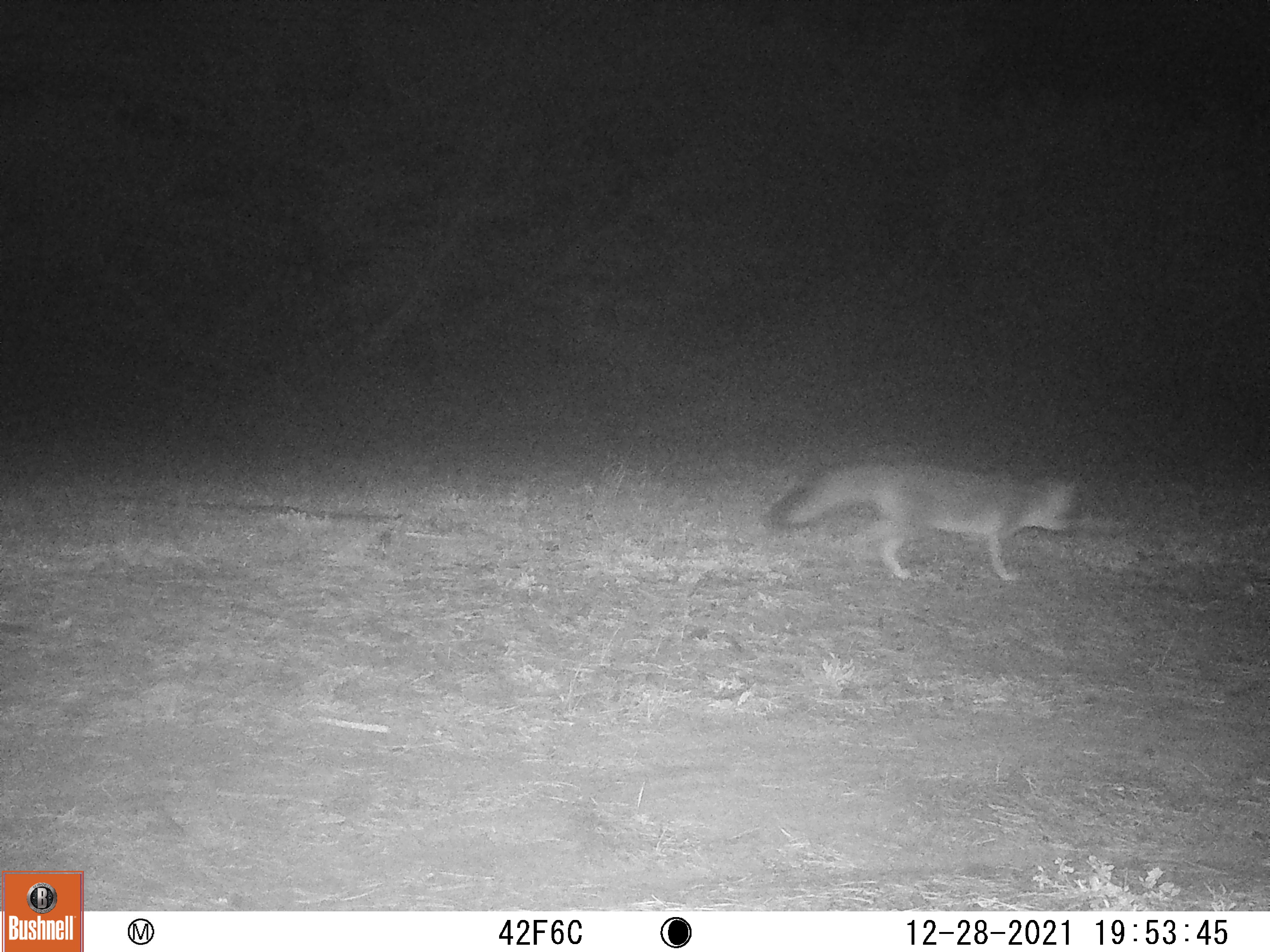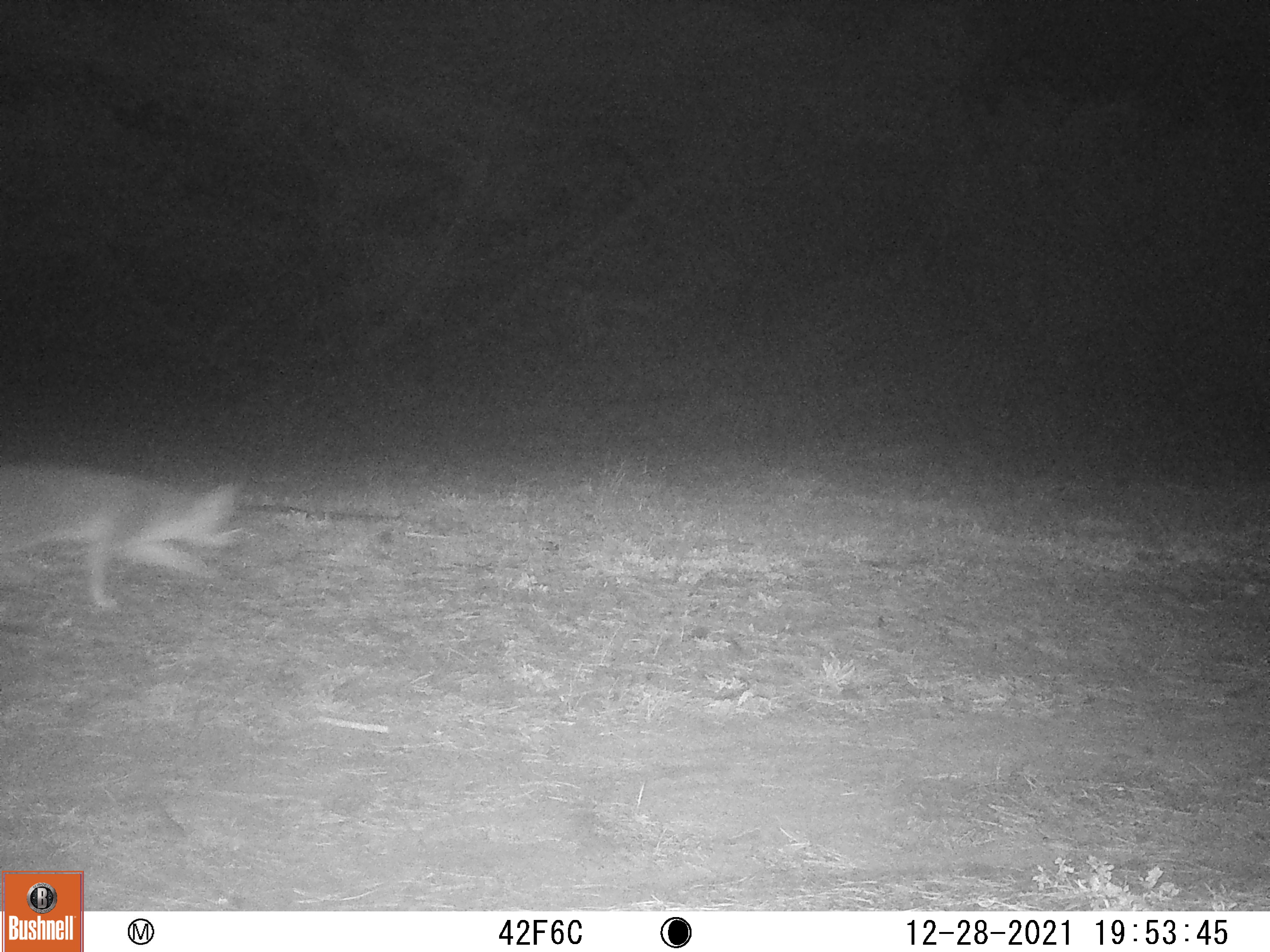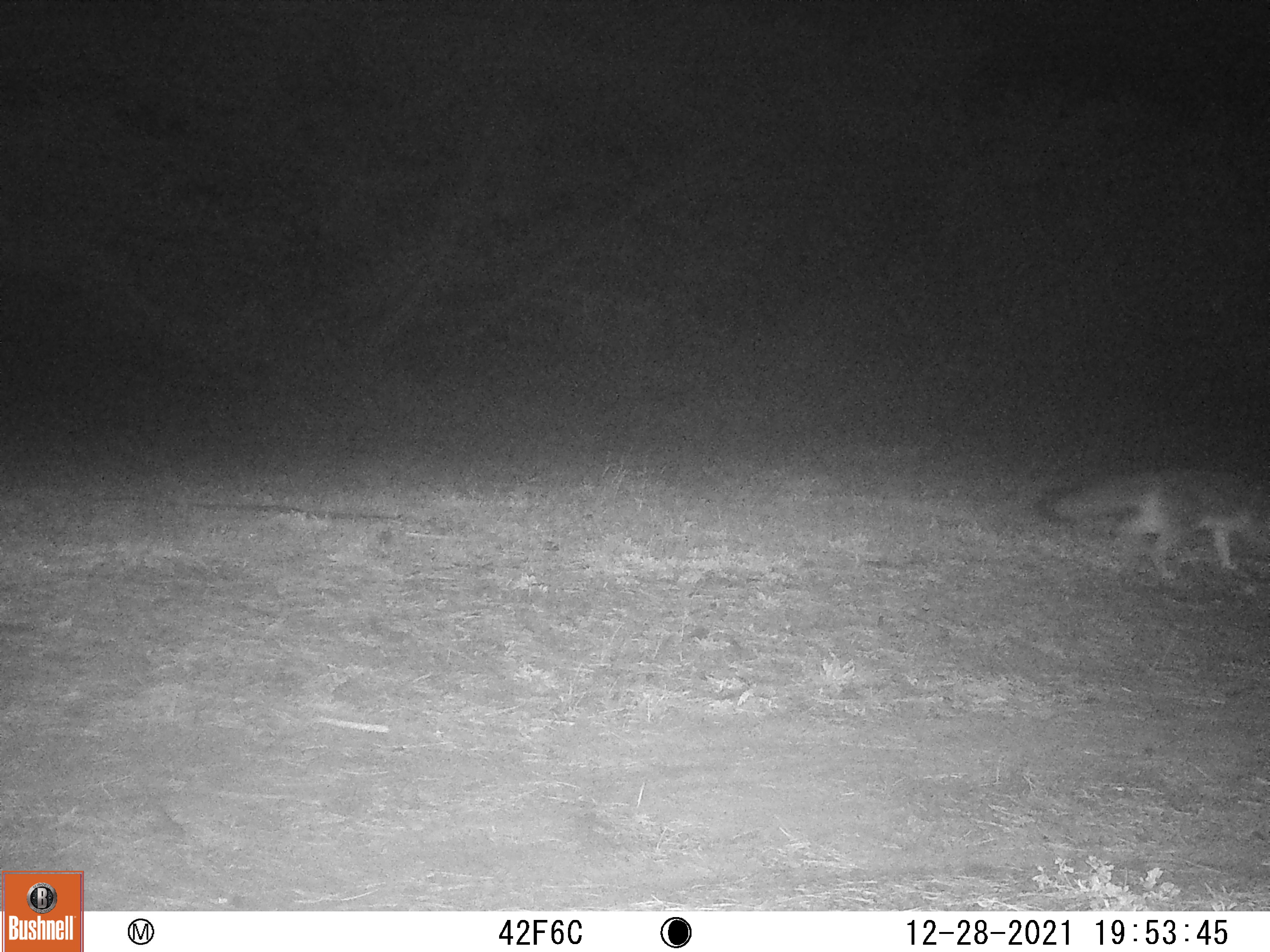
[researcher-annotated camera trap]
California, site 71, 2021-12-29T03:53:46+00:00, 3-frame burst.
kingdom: Animalia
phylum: Chordata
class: Mammalia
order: Carnivora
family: Canidae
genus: Urocyon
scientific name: Urocyon cinereoargenteus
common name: gray fox